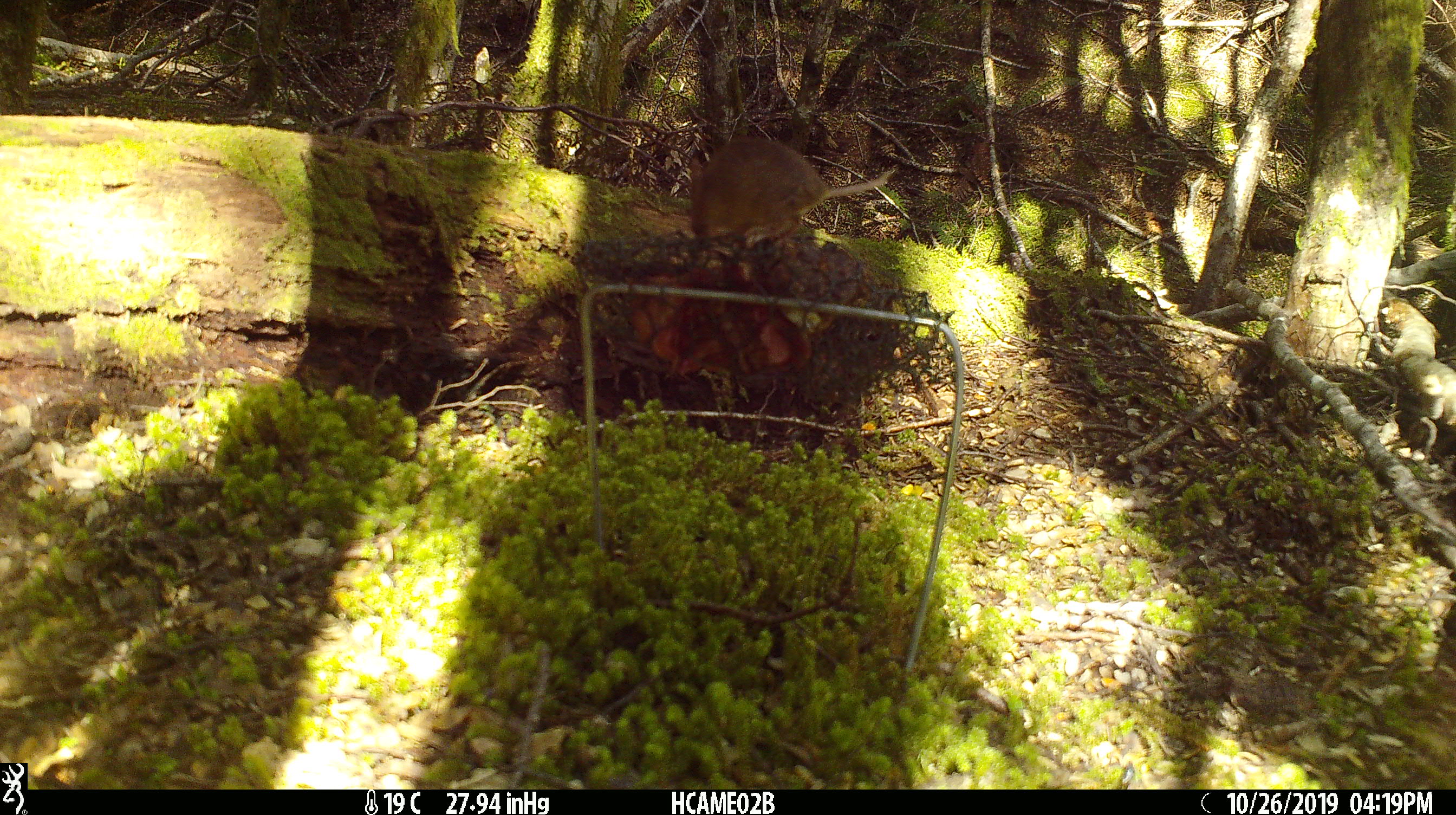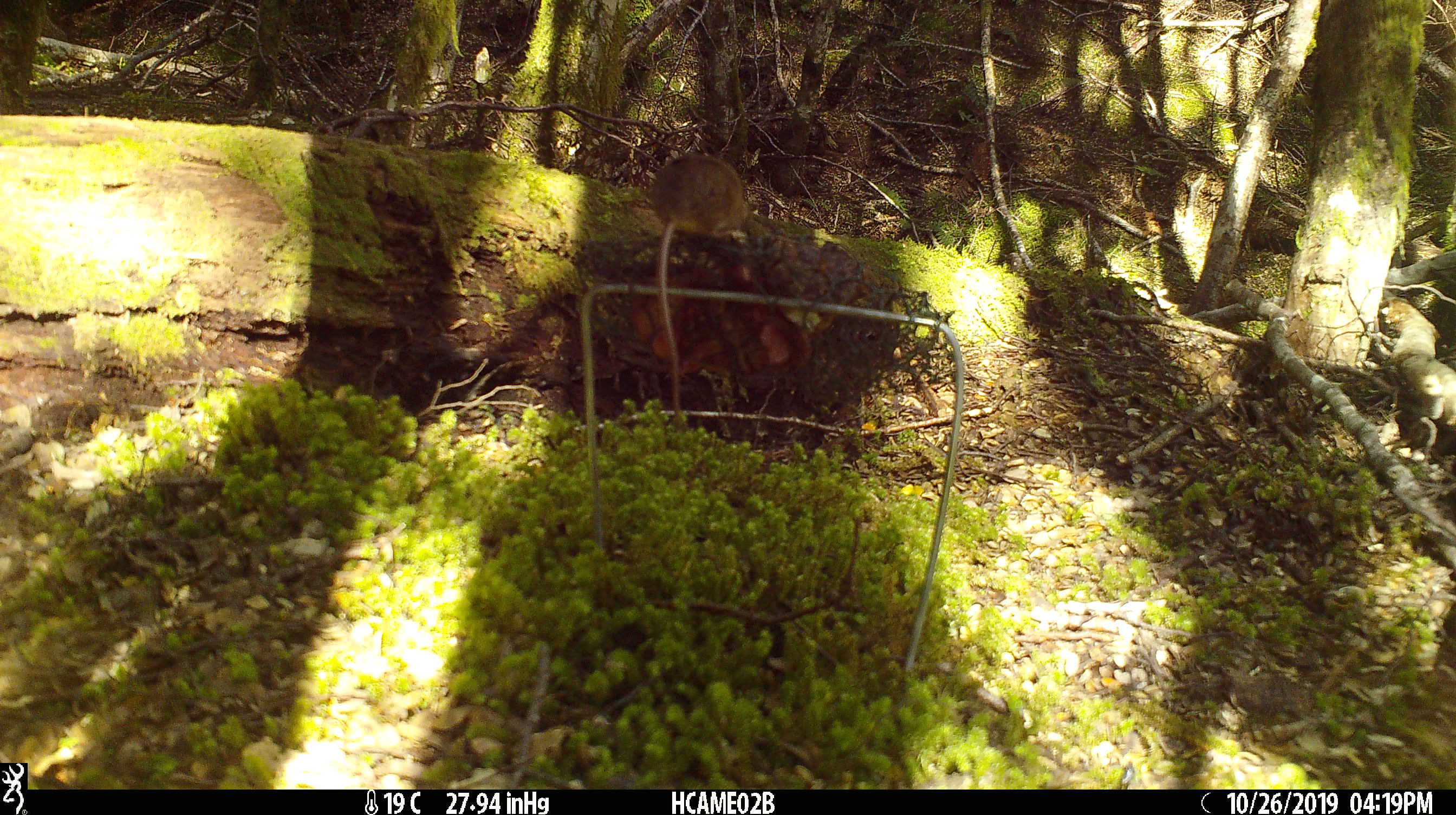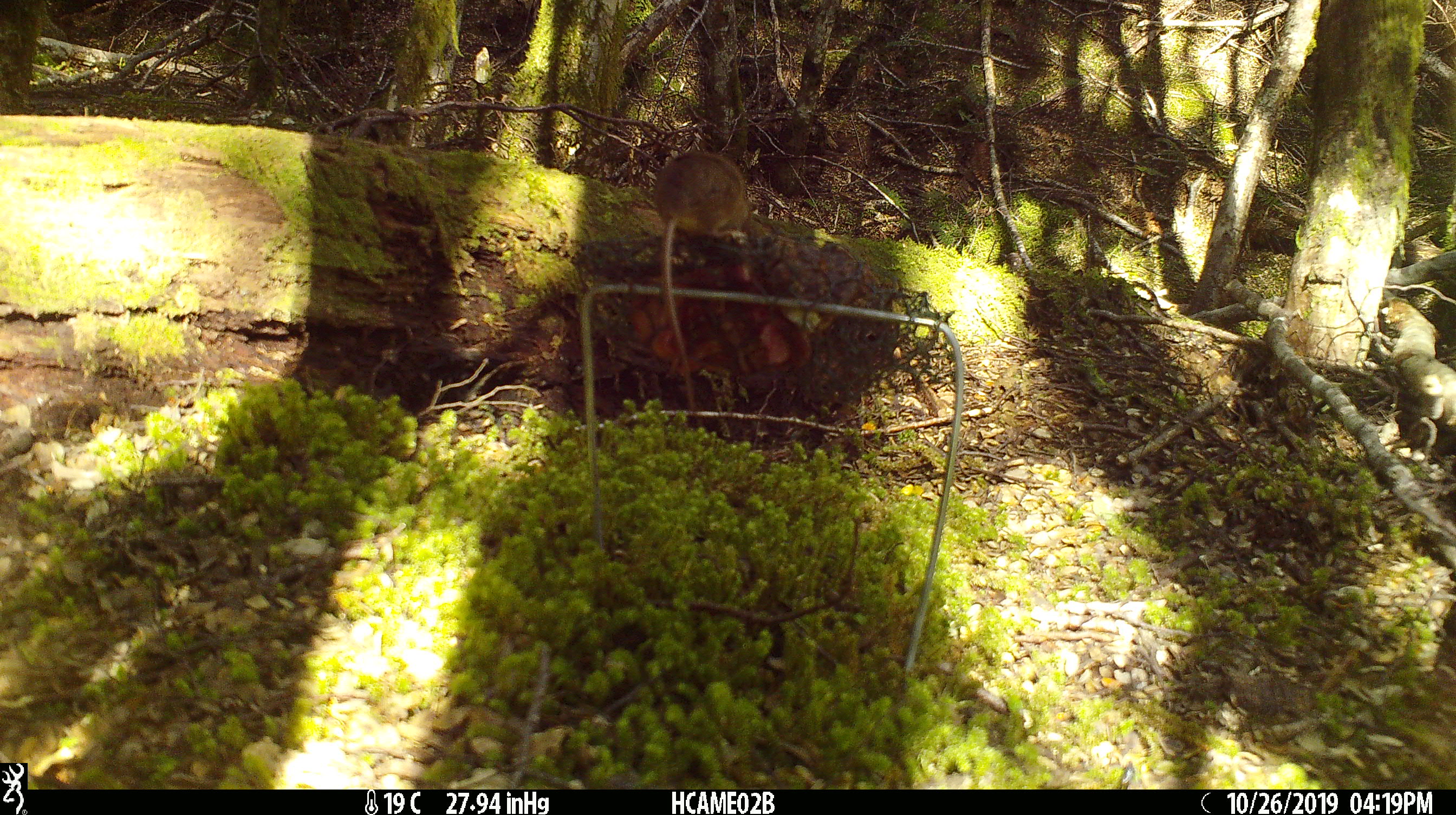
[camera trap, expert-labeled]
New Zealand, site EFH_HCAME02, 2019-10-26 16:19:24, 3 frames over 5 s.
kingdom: Animalia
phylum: Chordata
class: Mammalia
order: Rodentia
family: Muridae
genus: Mus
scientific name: Mus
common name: mouse